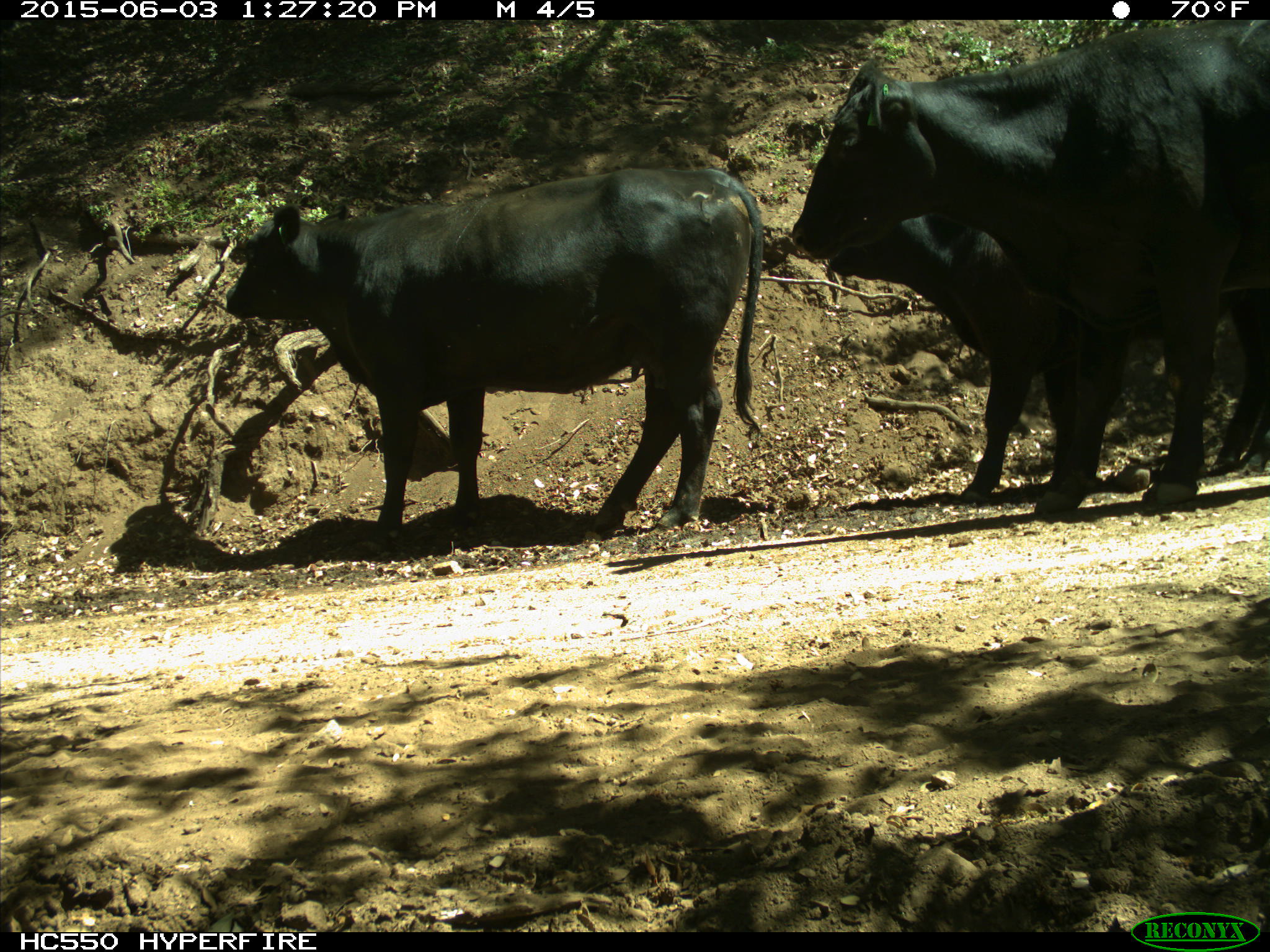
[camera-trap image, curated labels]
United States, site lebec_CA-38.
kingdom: Animalia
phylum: Chordata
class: Mammalia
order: Artiodactyla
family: Bovidae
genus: Bos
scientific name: Bos taurus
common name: domestic cow